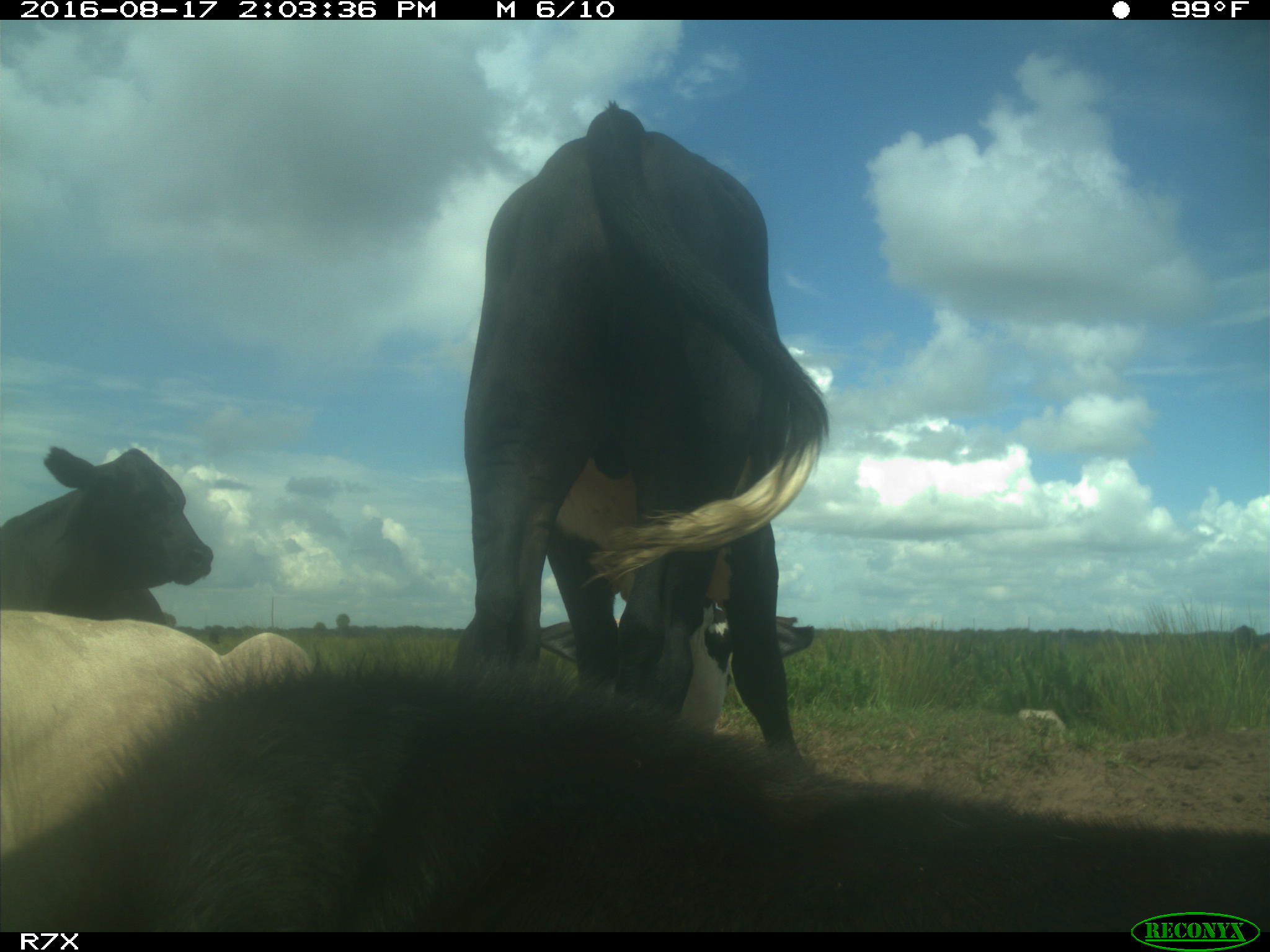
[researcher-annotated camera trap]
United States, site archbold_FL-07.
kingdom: Animalia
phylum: Chordata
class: Mammalia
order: Artiodactyla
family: Bovidae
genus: Bos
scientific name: Bos taurus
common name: domestic cow